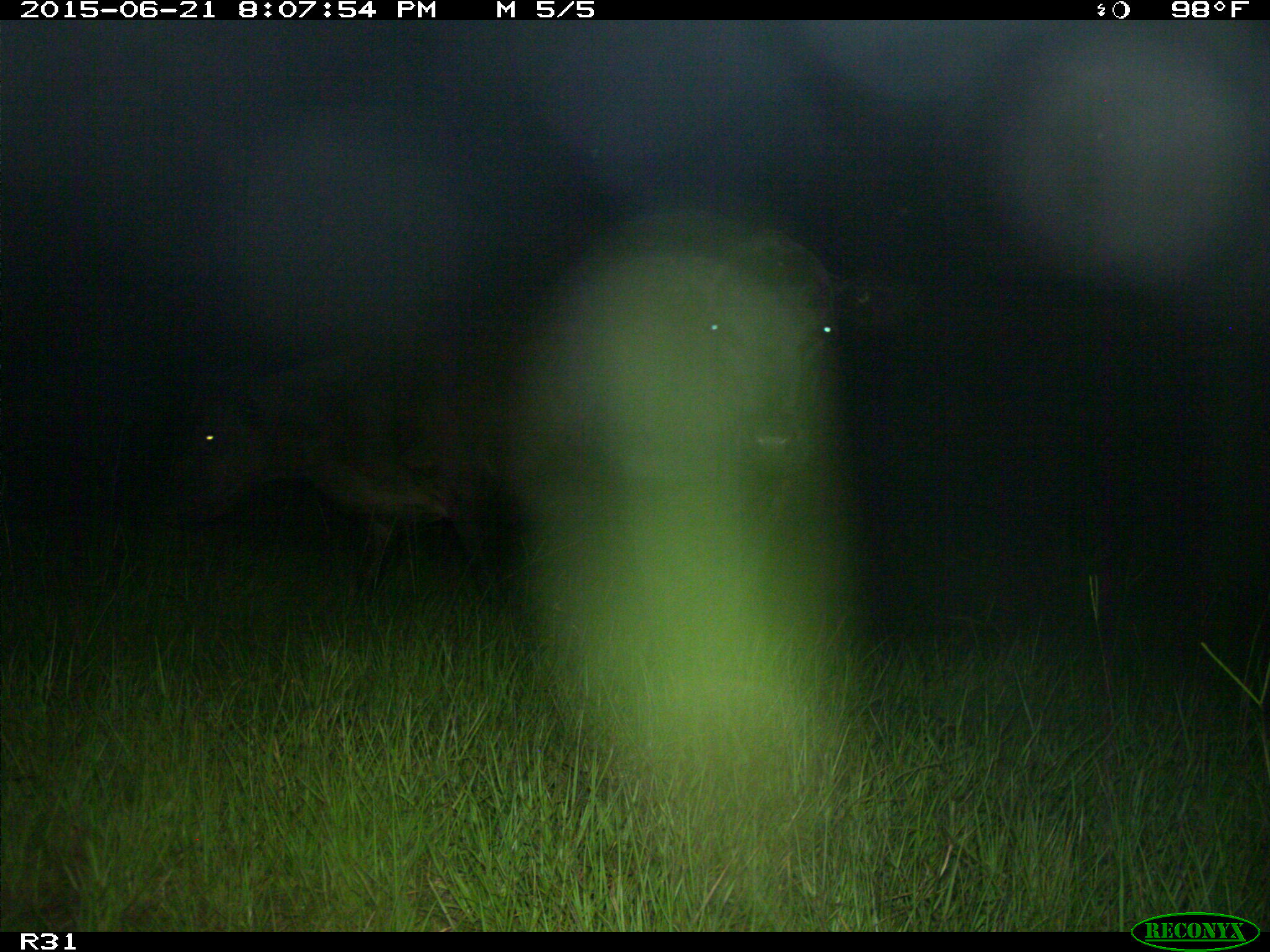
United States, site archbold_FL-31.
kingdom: Animalia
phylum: Chordata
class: Mammalia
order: Artiodactyla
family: Bovidae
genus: Bos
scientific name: Bos taurus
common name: domestic cow